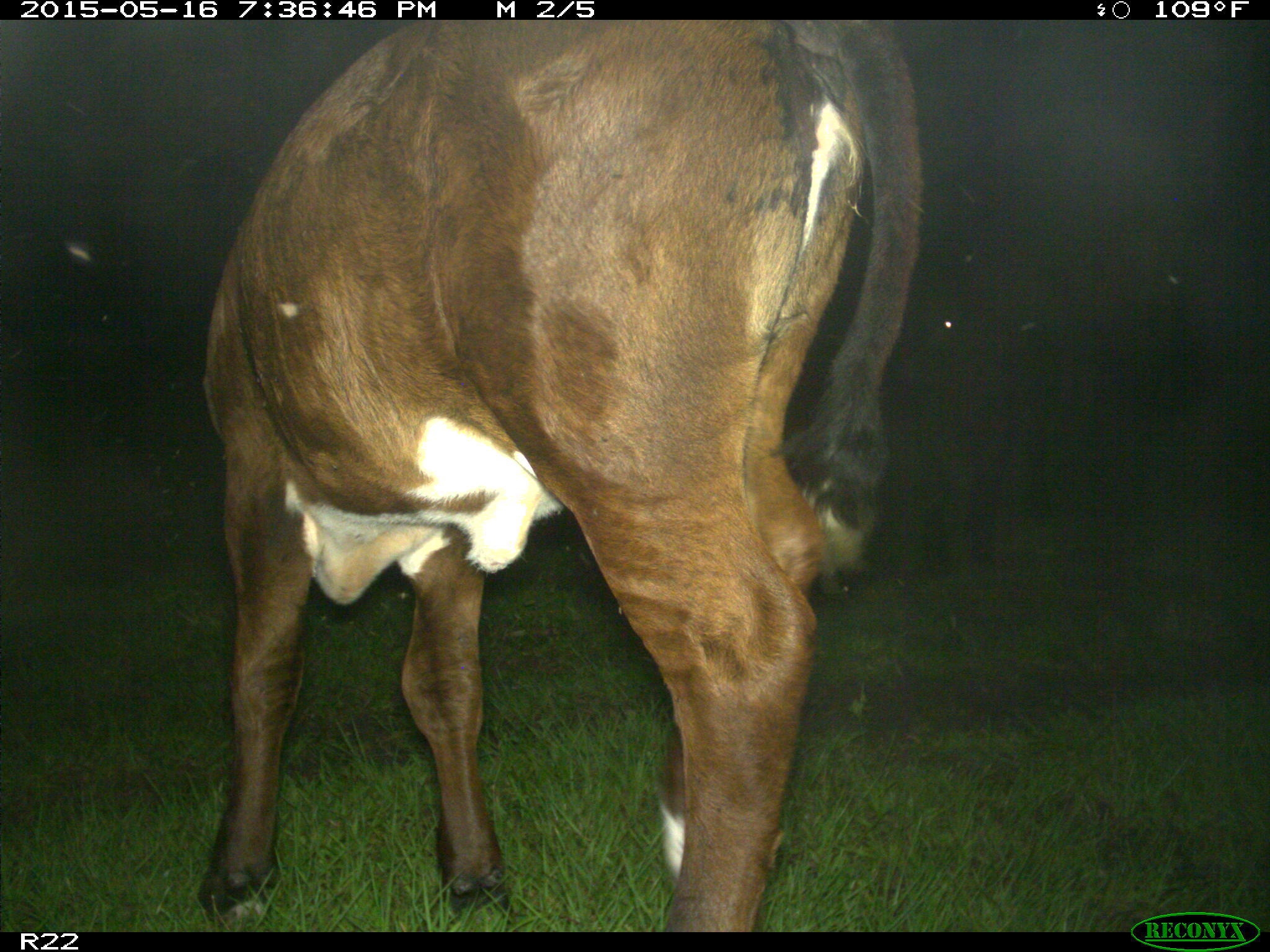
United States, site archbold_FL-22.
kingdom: Animalia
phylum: Chordata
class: Mammalia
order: Artiodactyla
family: Bovidae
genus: Bos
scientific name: Bos taurus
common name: domestic cow